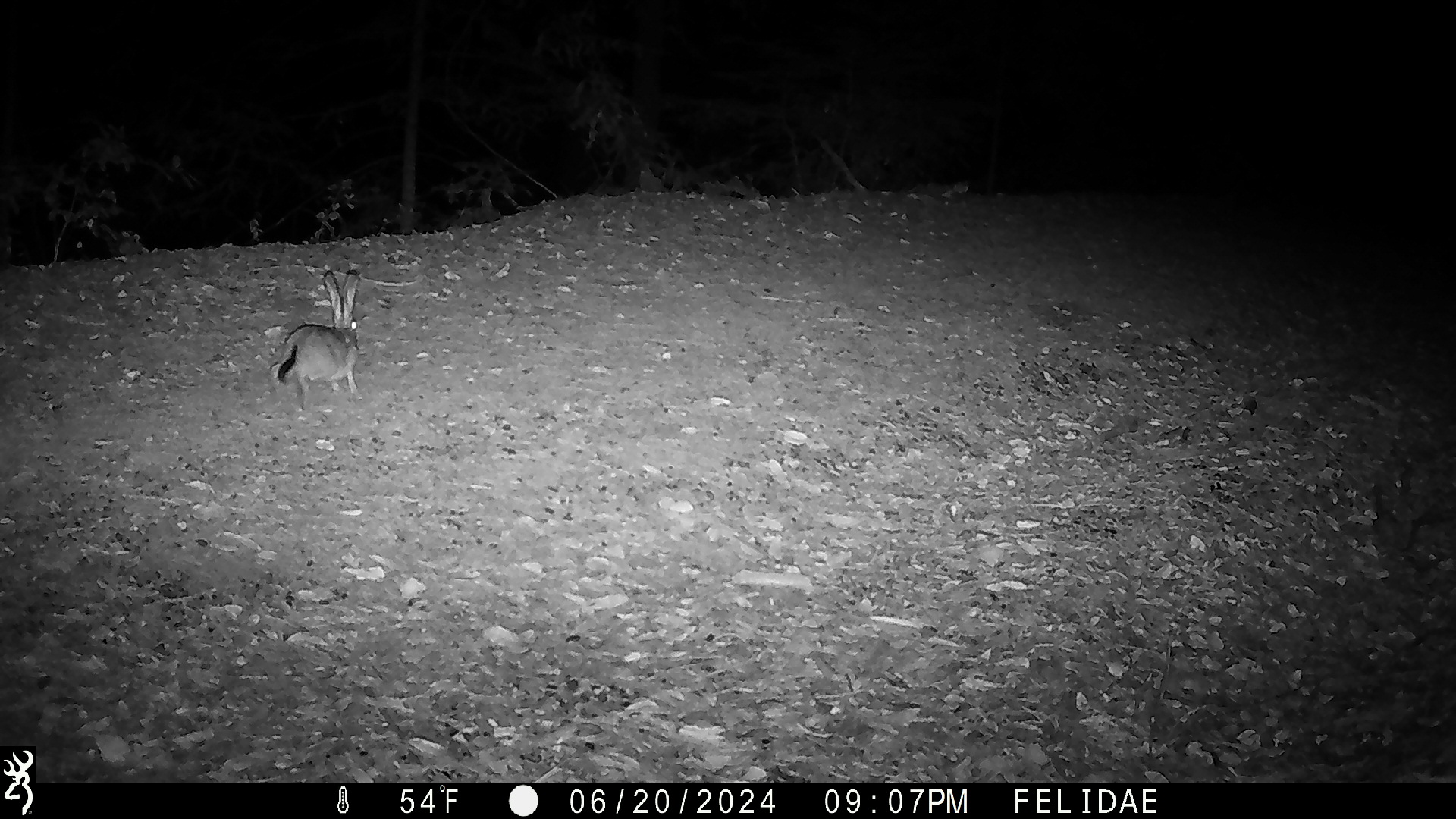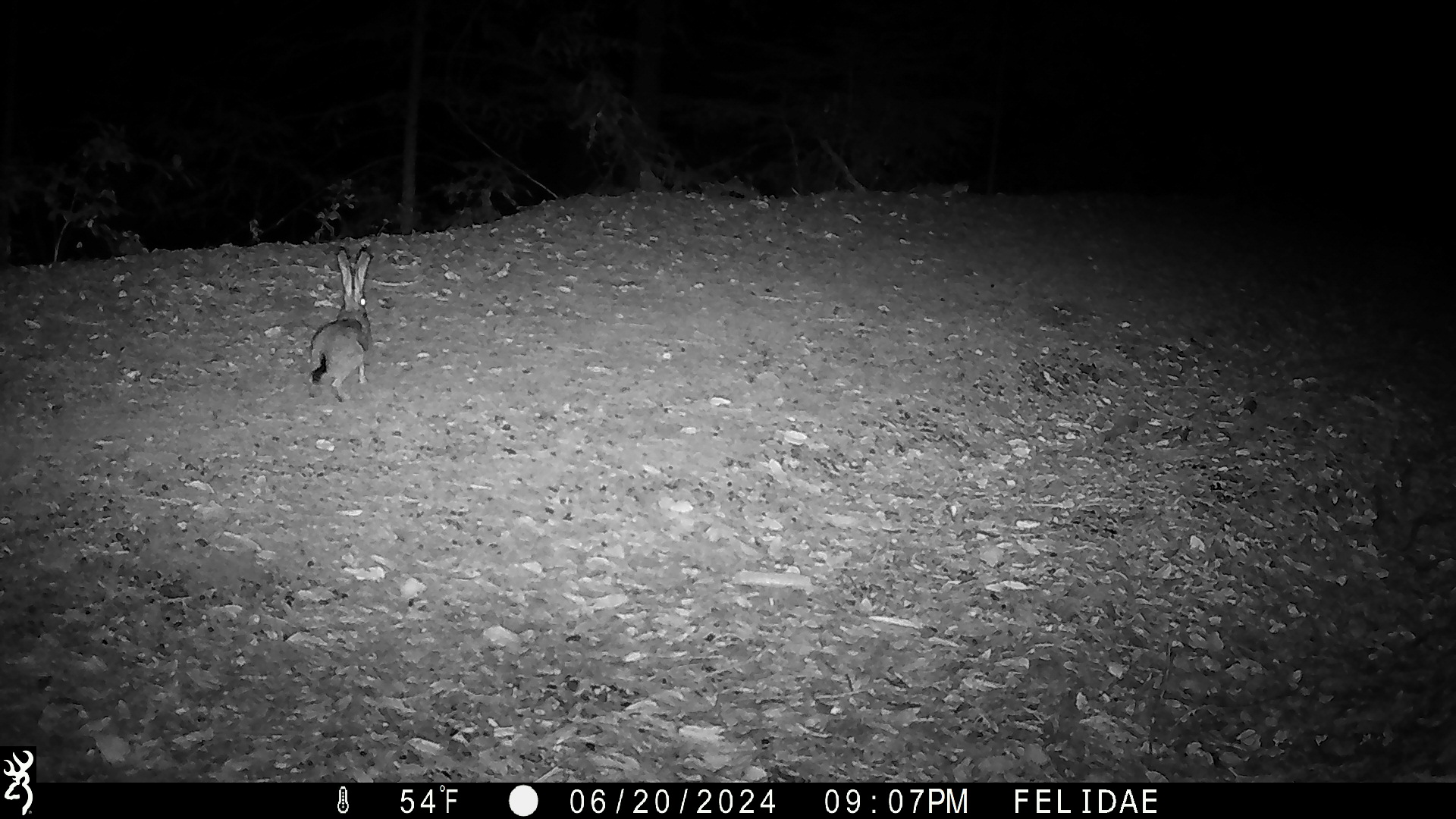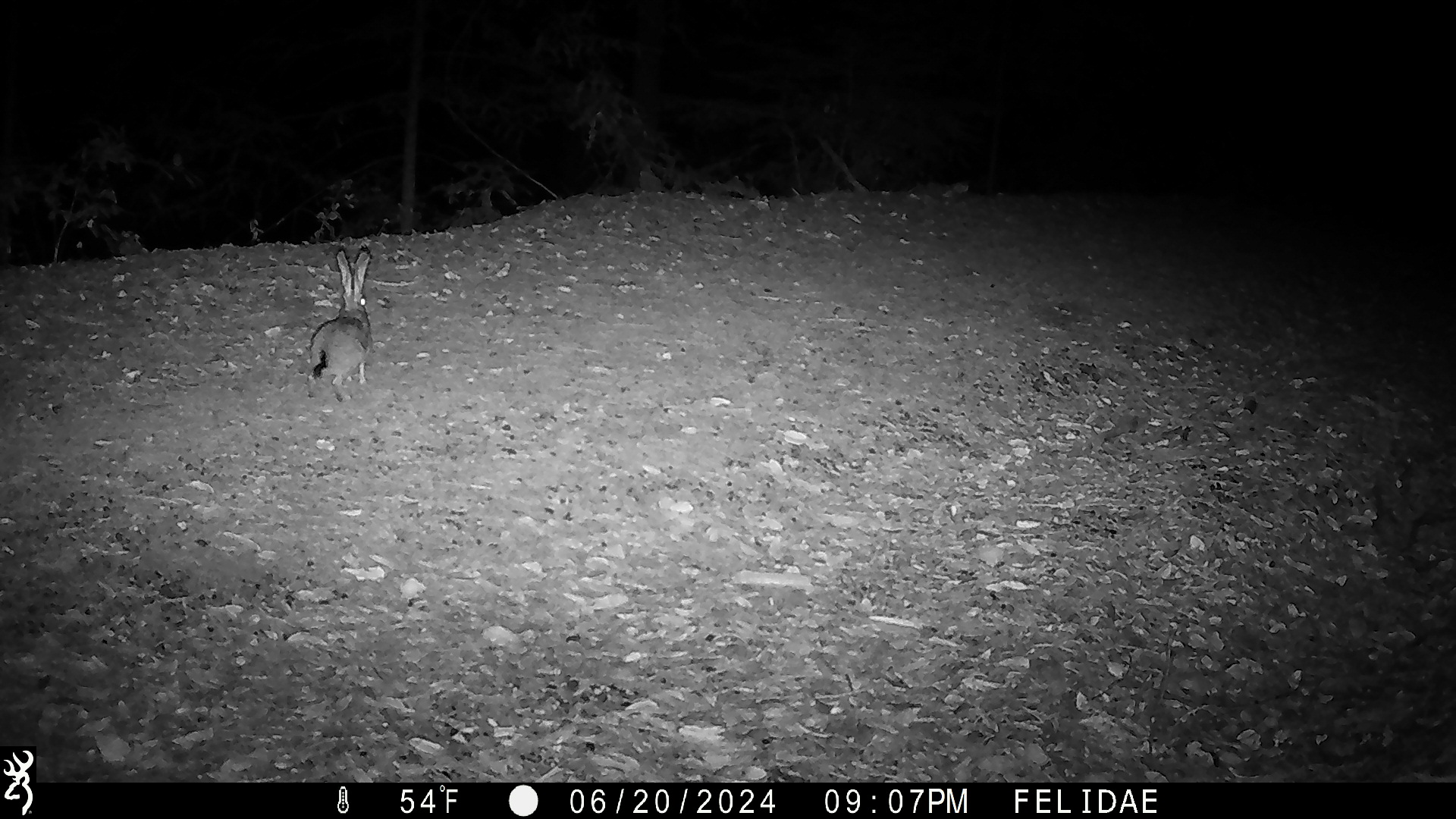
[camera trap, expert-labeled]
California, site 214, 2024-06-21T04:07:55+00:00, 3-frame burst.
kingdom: Animalia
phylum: Chordata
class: Mammalia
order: Lagomorpha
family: Leporidae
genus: Lepus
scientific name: Lepus californicus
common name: black-tailed jackrabbit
Black-tailed jackrabbit (Lepus californicus).